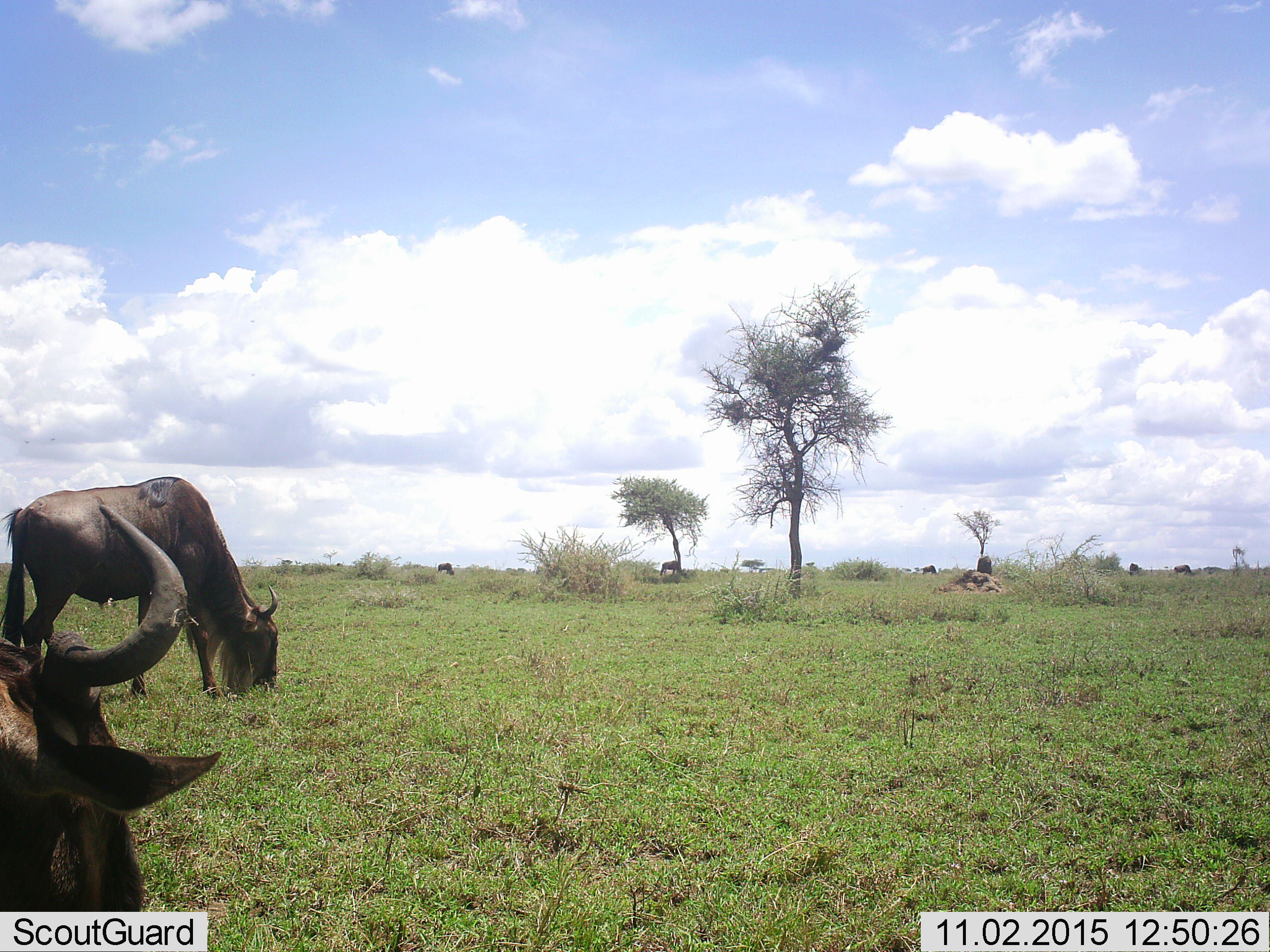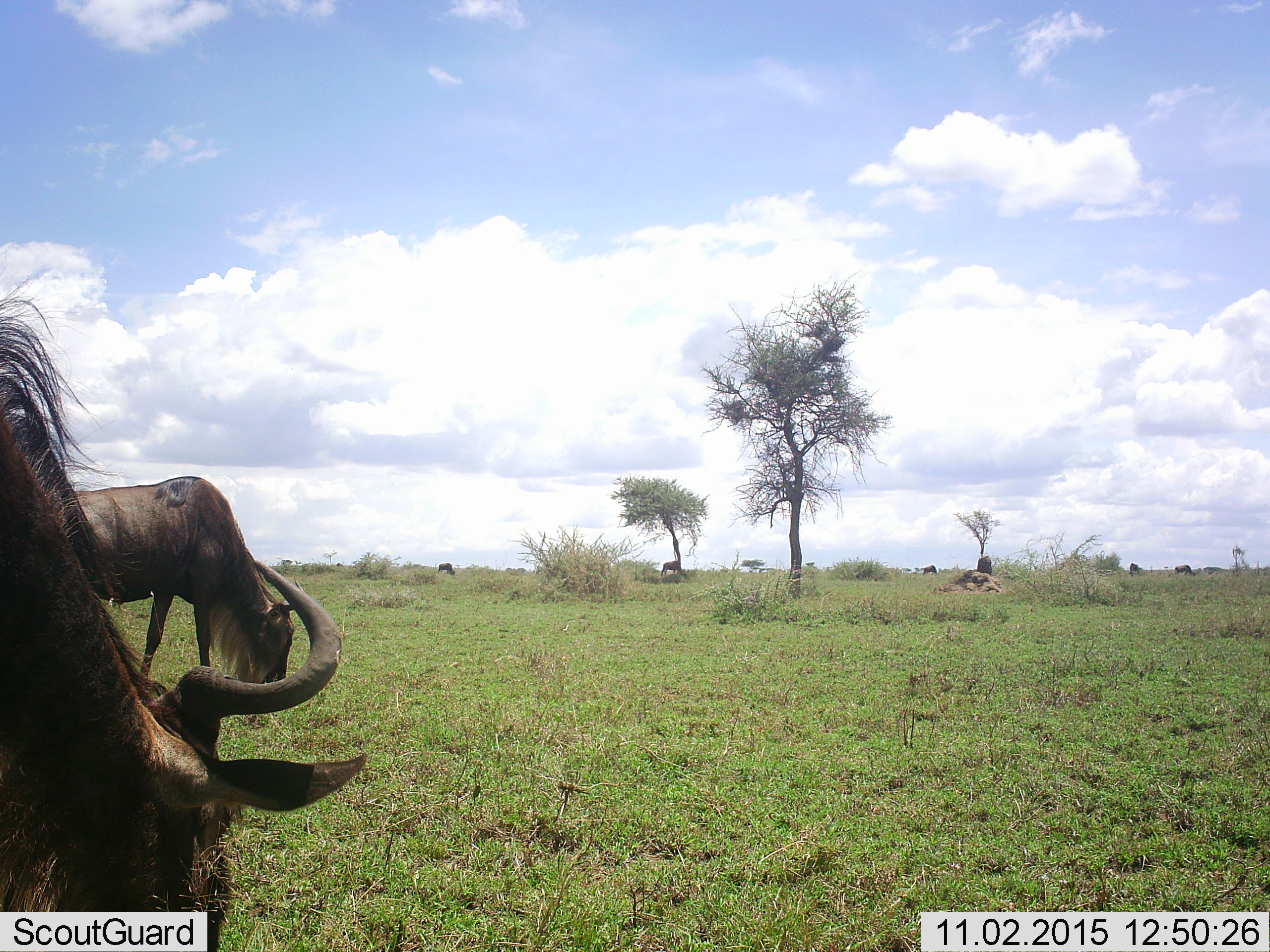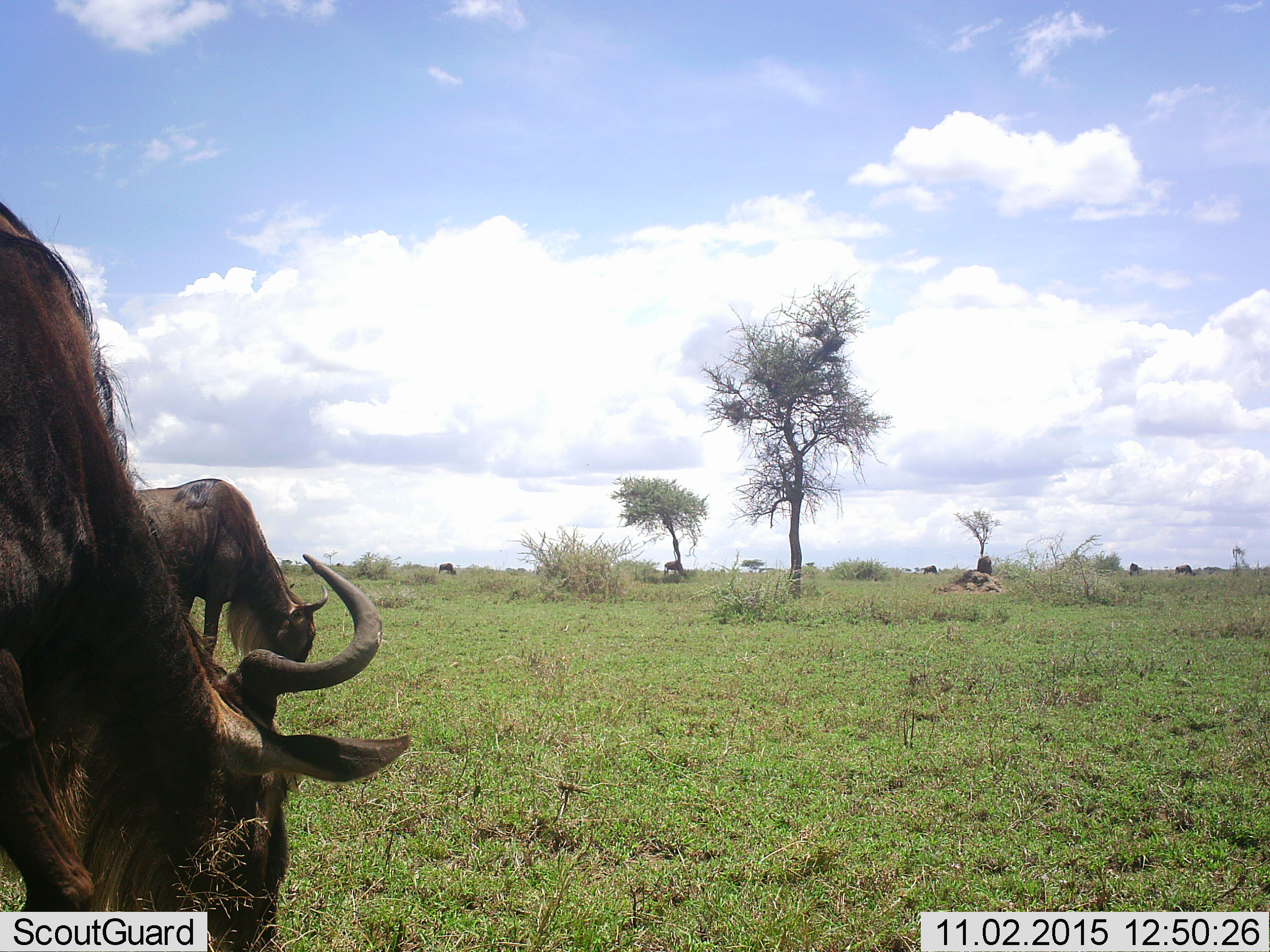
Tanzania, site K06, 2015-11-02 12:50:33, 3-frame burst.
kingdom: Animalia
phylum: Chordata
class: Mammalia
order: Artiodactyla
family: Bovidae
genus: Connochaetes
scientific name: Connochaetes taurinus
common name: blue wildebeest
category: wildebeest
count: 8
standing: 60%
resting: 0%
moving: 60%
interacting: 0%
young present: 0%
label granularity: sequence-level